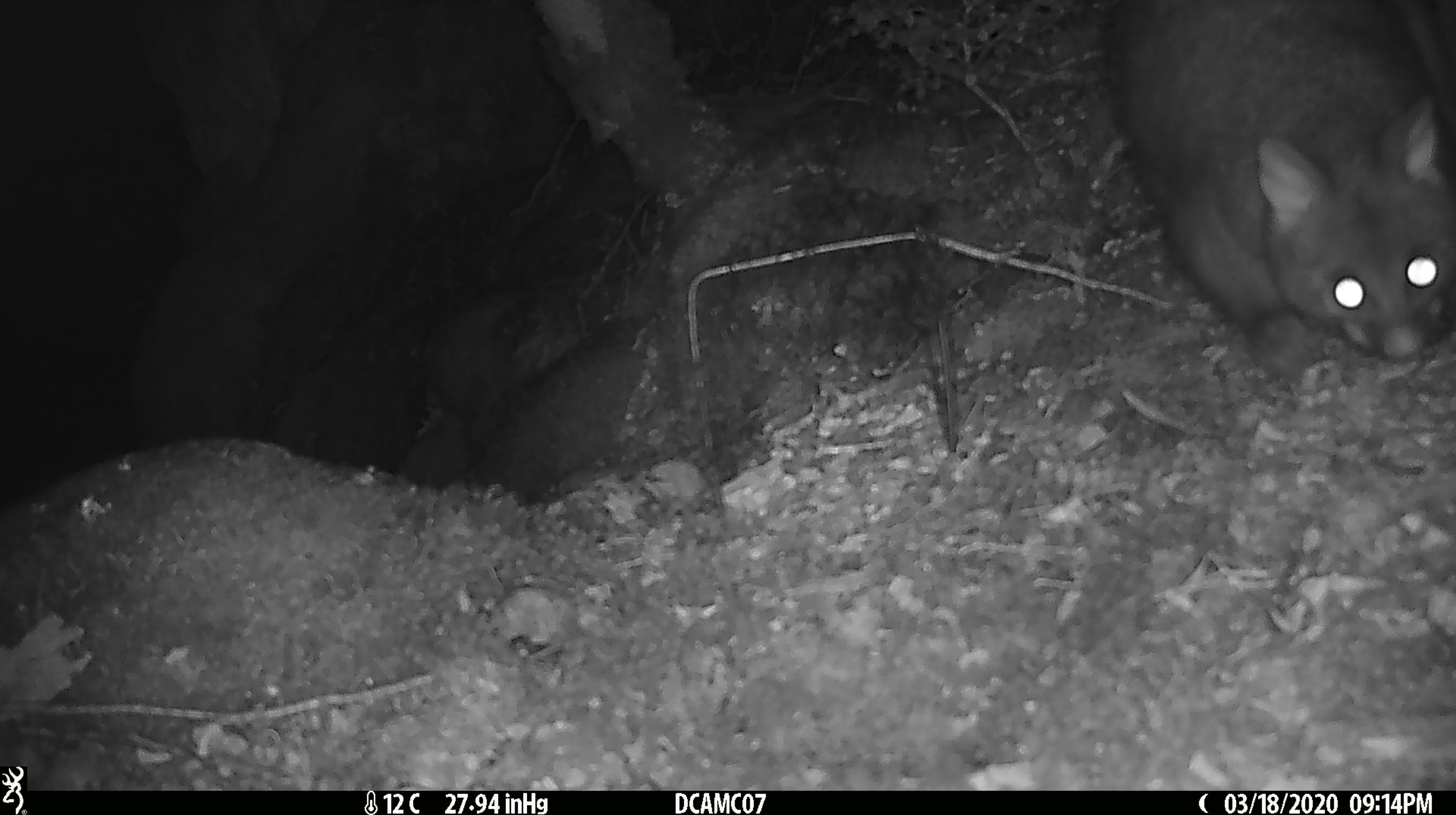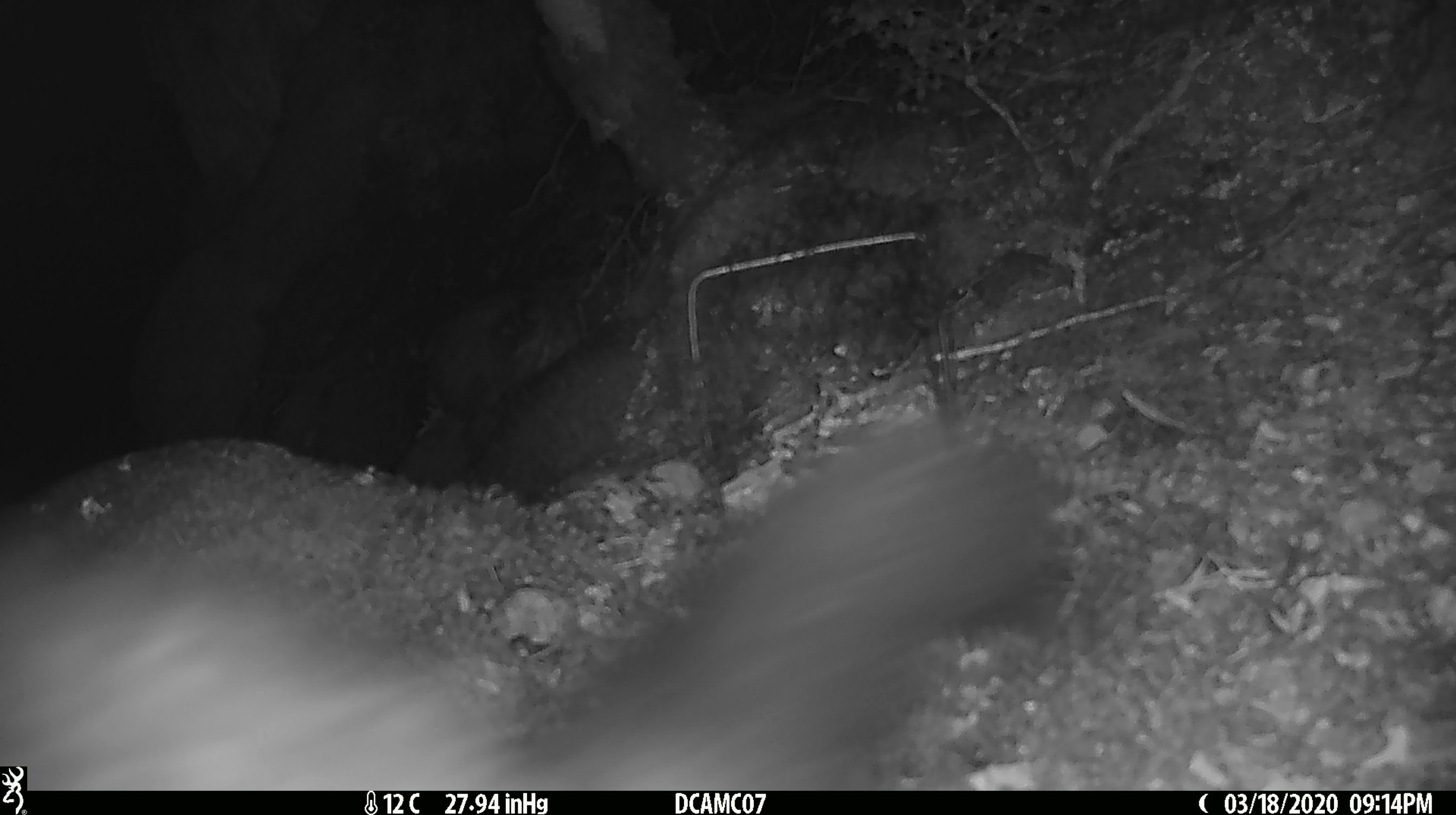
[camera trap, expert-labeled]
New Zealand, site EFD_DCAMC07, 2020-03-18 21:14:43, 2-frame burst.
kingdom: Animalia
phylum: Chordata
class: Mammalia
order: Diprotodontia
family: Phalangeridae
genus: Trichosurus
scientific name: Trichosurus vulpecula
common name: common brushtail possum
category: possum